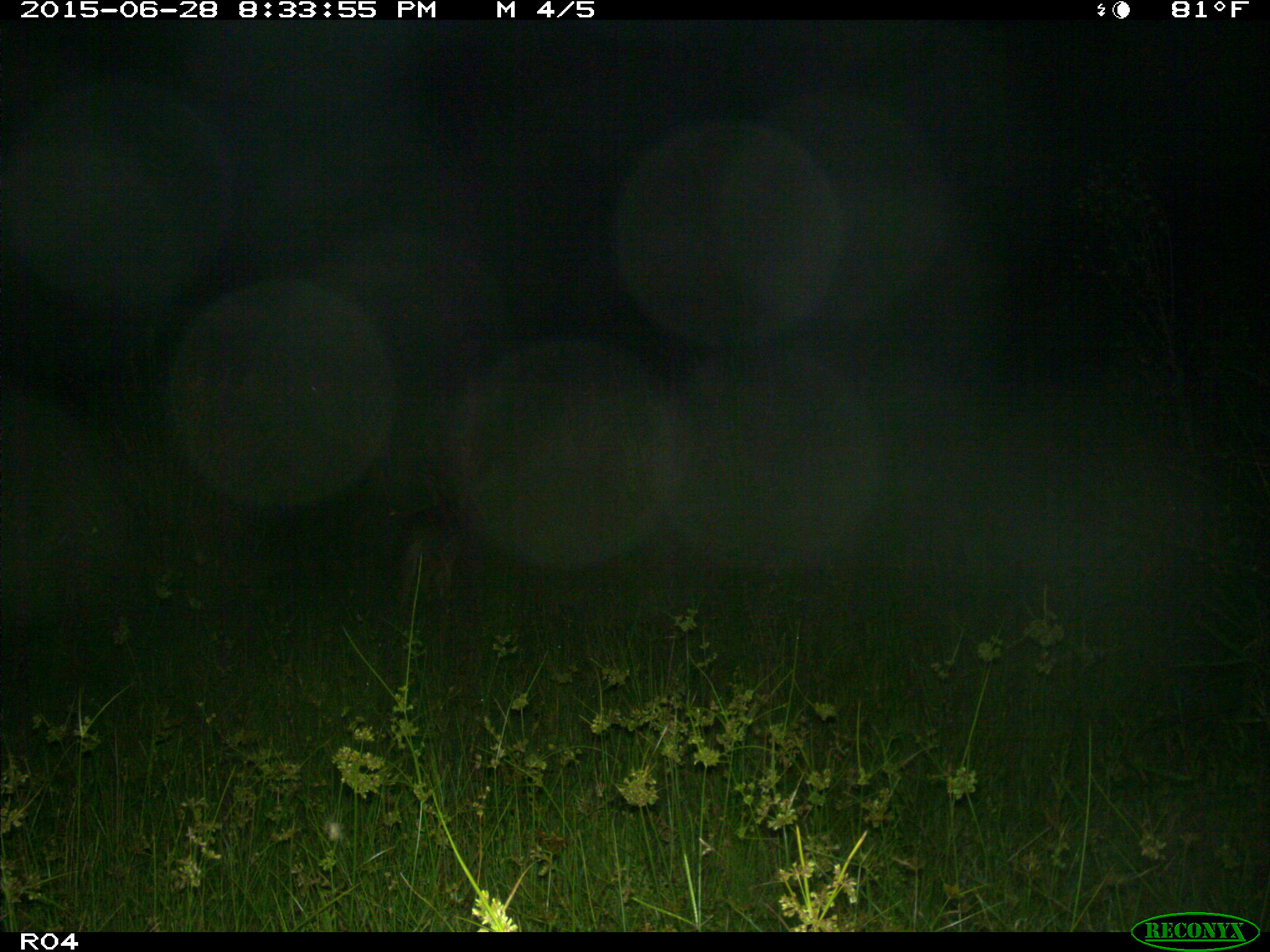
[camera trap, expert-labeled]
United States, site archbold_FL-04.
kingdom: Animalia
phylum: Chordata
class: Mammalia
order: Carnivora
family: Canidae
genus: Canis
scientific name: Canis latrans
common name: coyote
Canis latrans (coyote).